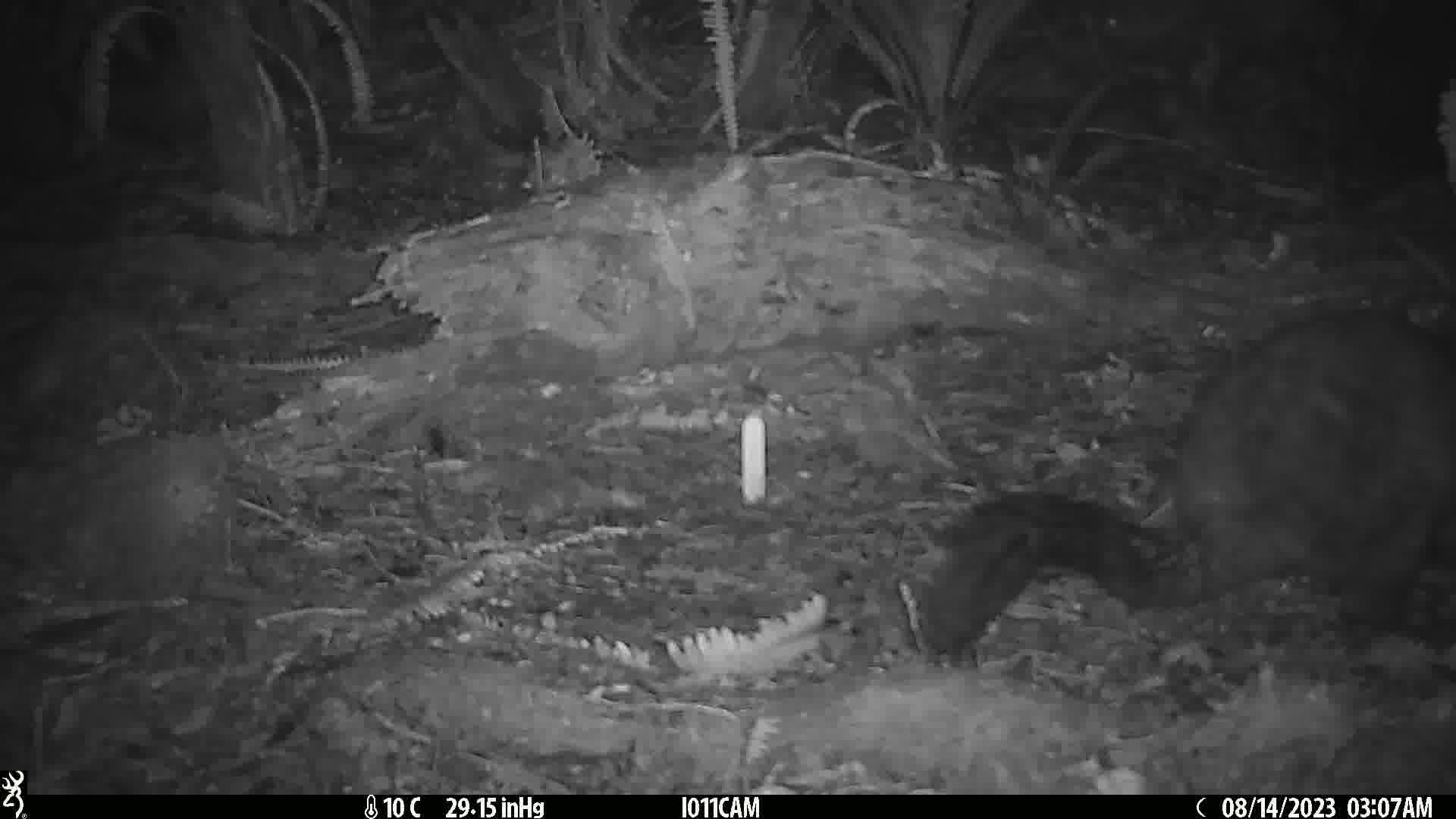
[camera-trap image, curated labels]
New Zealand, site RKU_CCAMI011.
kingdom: Animalia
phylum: Chordata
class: Mammalia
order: Diprotodontia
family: Phalangeridae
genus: Trichosurus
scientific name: Trichosurus vulpecula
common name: common brushtail possum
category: possum